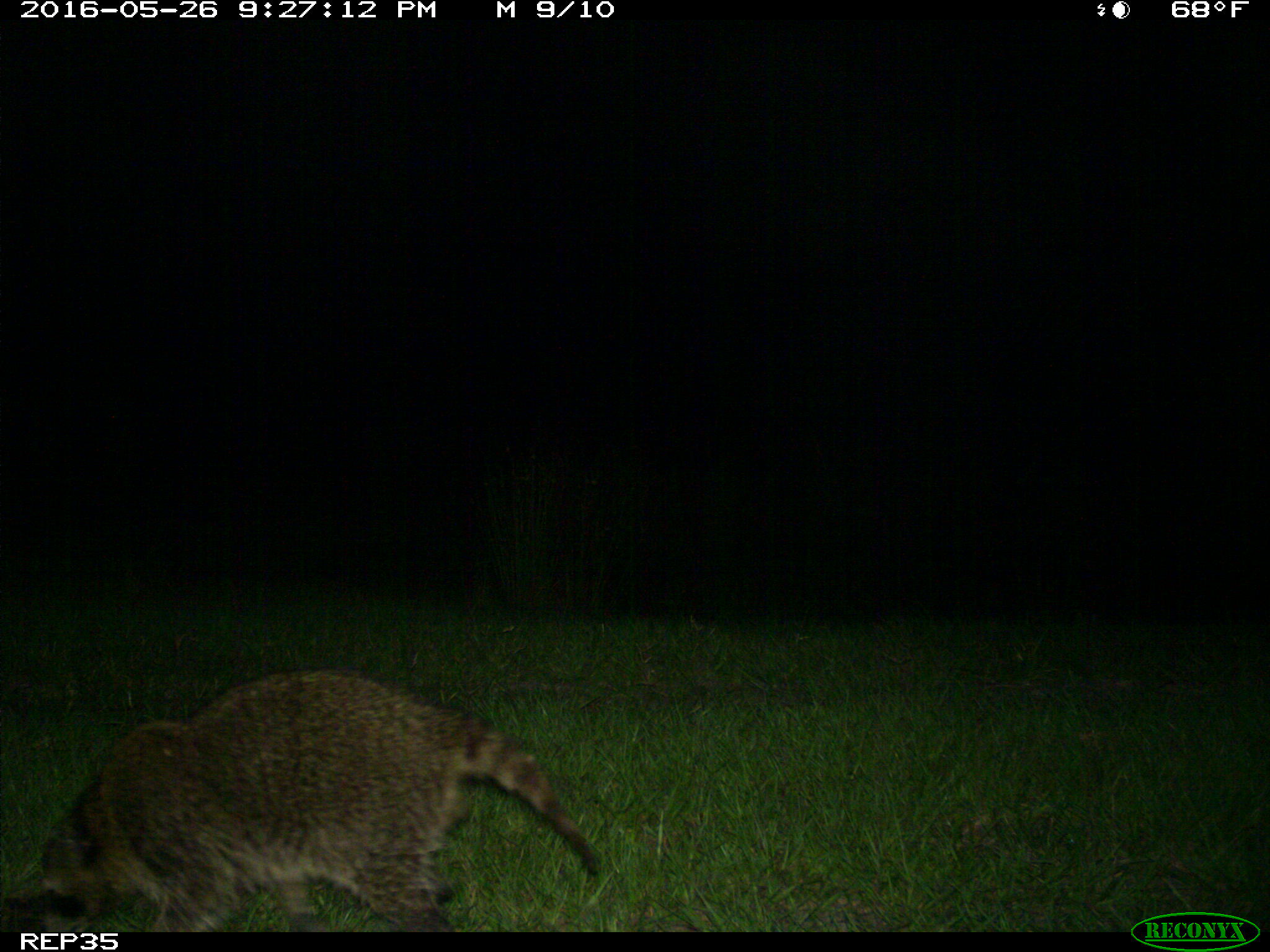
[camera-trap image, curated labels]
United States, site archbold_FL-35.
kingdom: Animalia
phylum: Chordata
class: Mammalia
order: Carnivora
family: Procyonidae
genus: Procyon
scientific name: Procyon lotor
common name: common raccoon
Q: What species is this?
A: Procyon lotor (common raccoon).